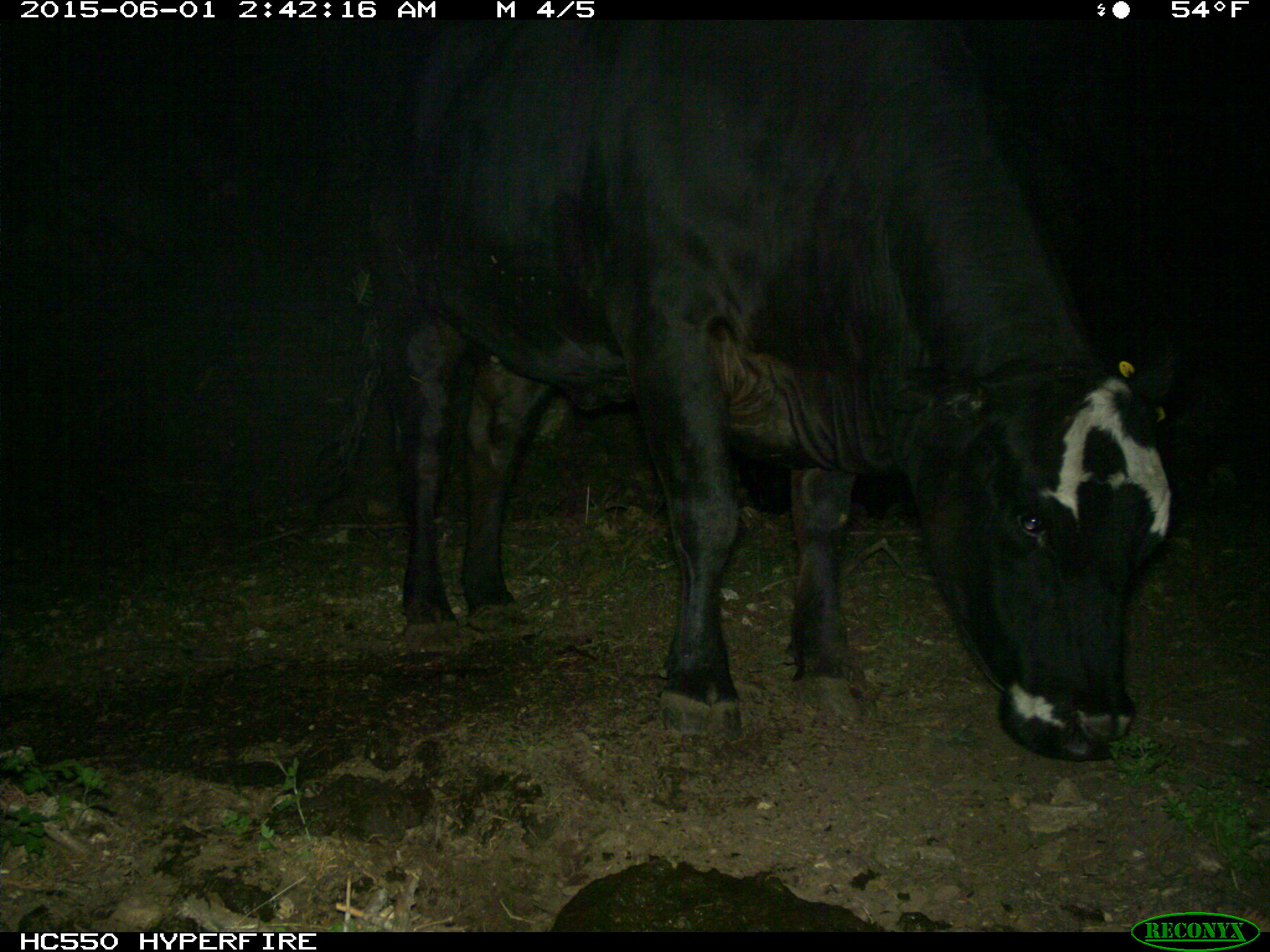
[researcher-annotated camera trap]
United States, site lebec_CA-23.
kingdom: Animalia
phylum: Chordata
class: Mammalia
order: Artiodactyla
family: Bovidae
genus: Bos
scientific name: Bos taurus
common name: domestic cow